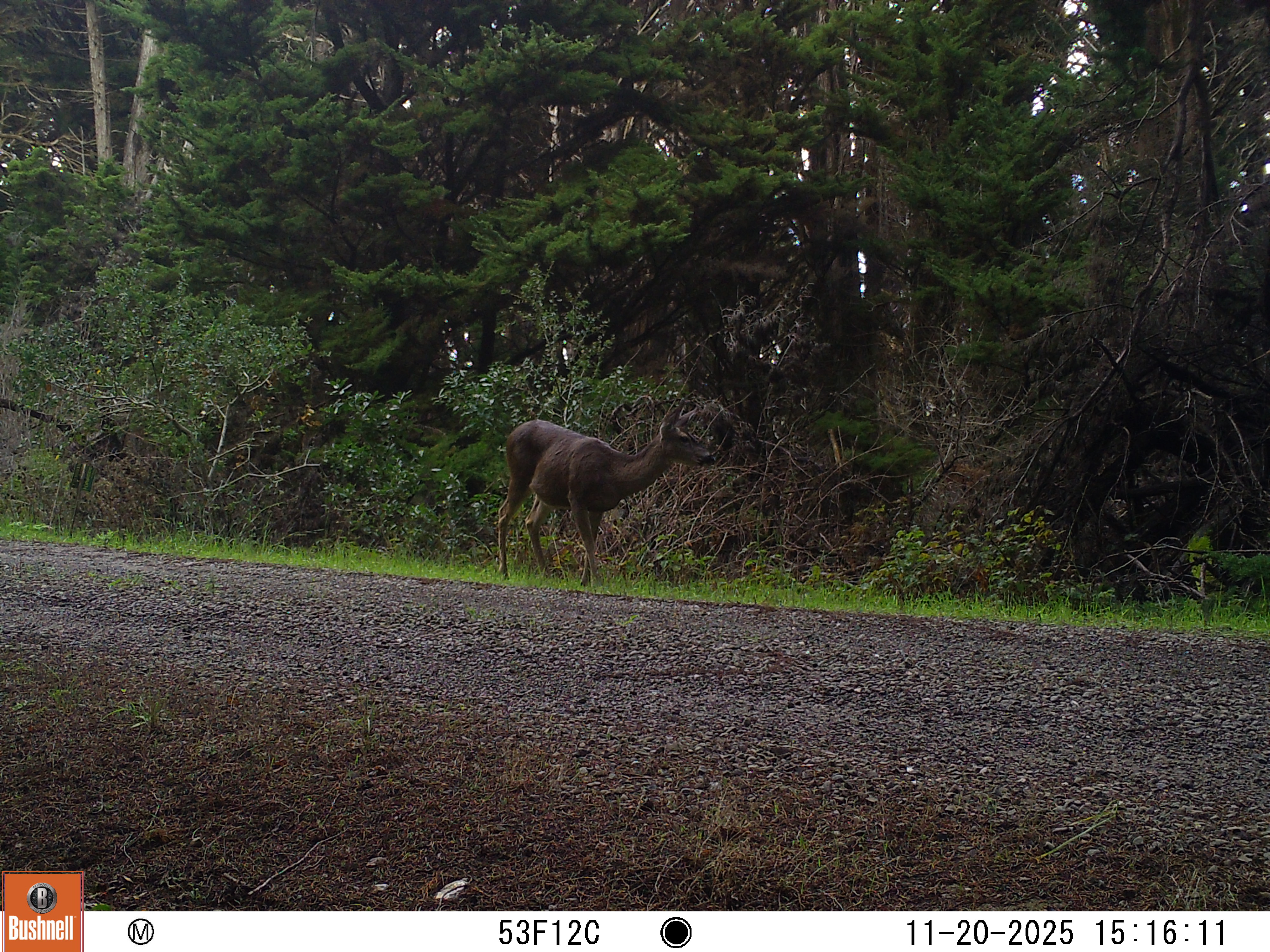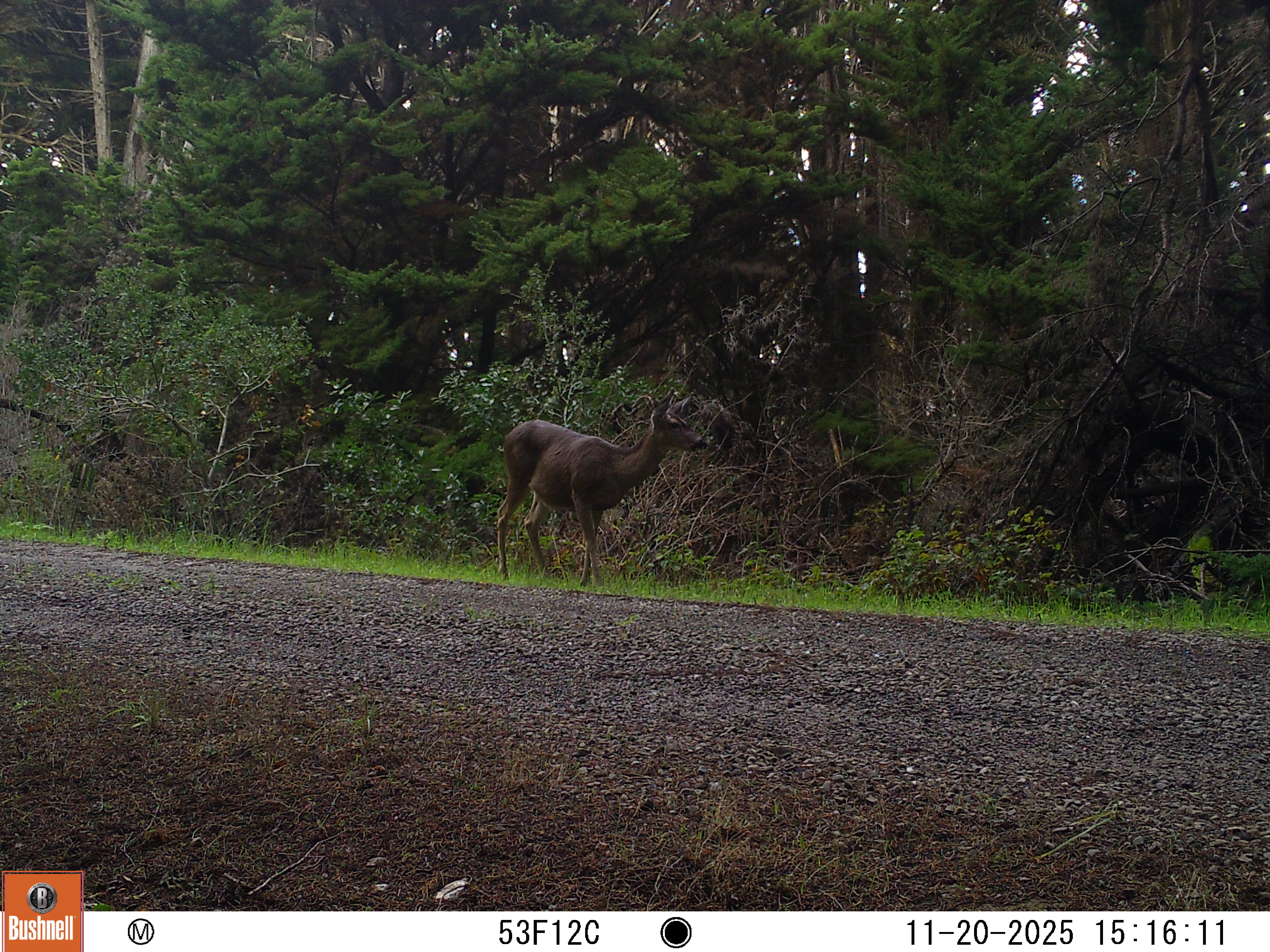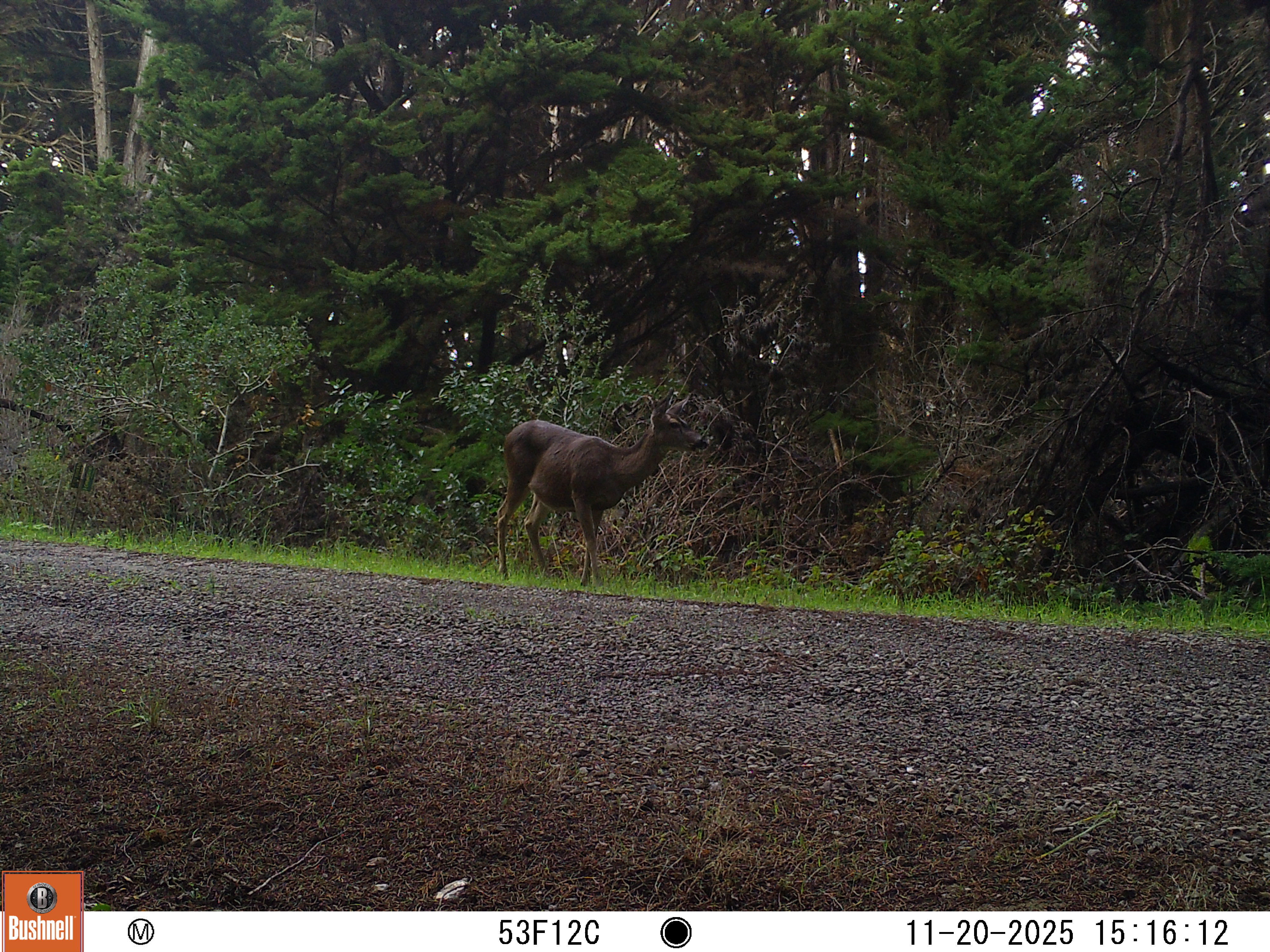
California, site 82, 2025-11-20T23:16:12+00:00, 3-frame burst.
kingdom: Animalia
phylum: Chordata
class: Mammalia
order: Artiodactyla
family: Cervidae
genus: Odocoileus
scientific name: Odocoileus hemionus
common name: mule deer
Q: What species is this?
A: Mule deer (Odocoileus hemionus).